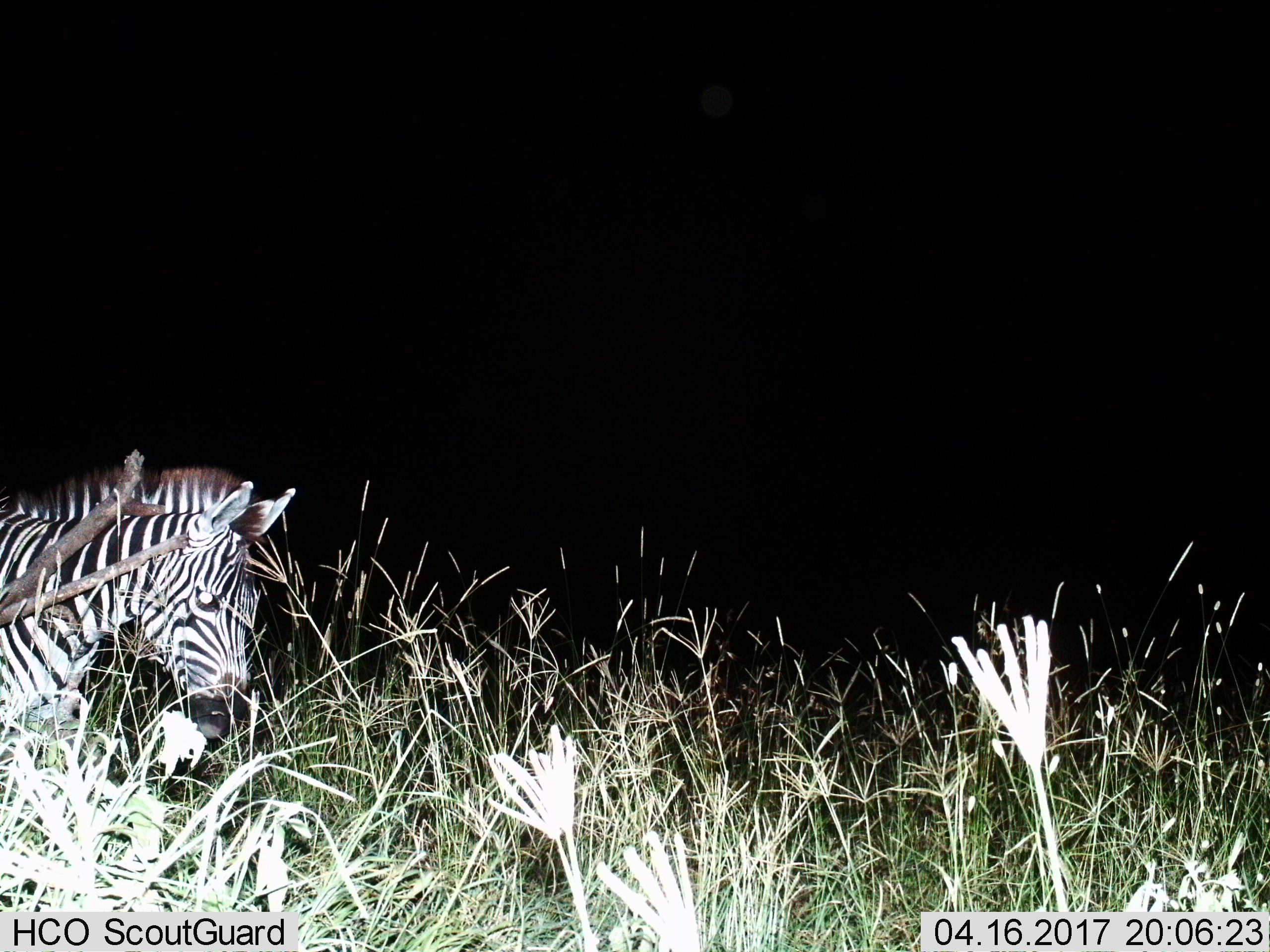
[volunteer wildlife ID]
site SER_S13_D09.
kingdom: Animalia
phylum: Chordata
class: Mammalia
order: Perissodactyla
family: Equidae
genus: Equus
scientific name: Equus quagga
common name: plains zebra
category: zebraplains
Zebraplains (plains zebra) (Equus quagga), count 1. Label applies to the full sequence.